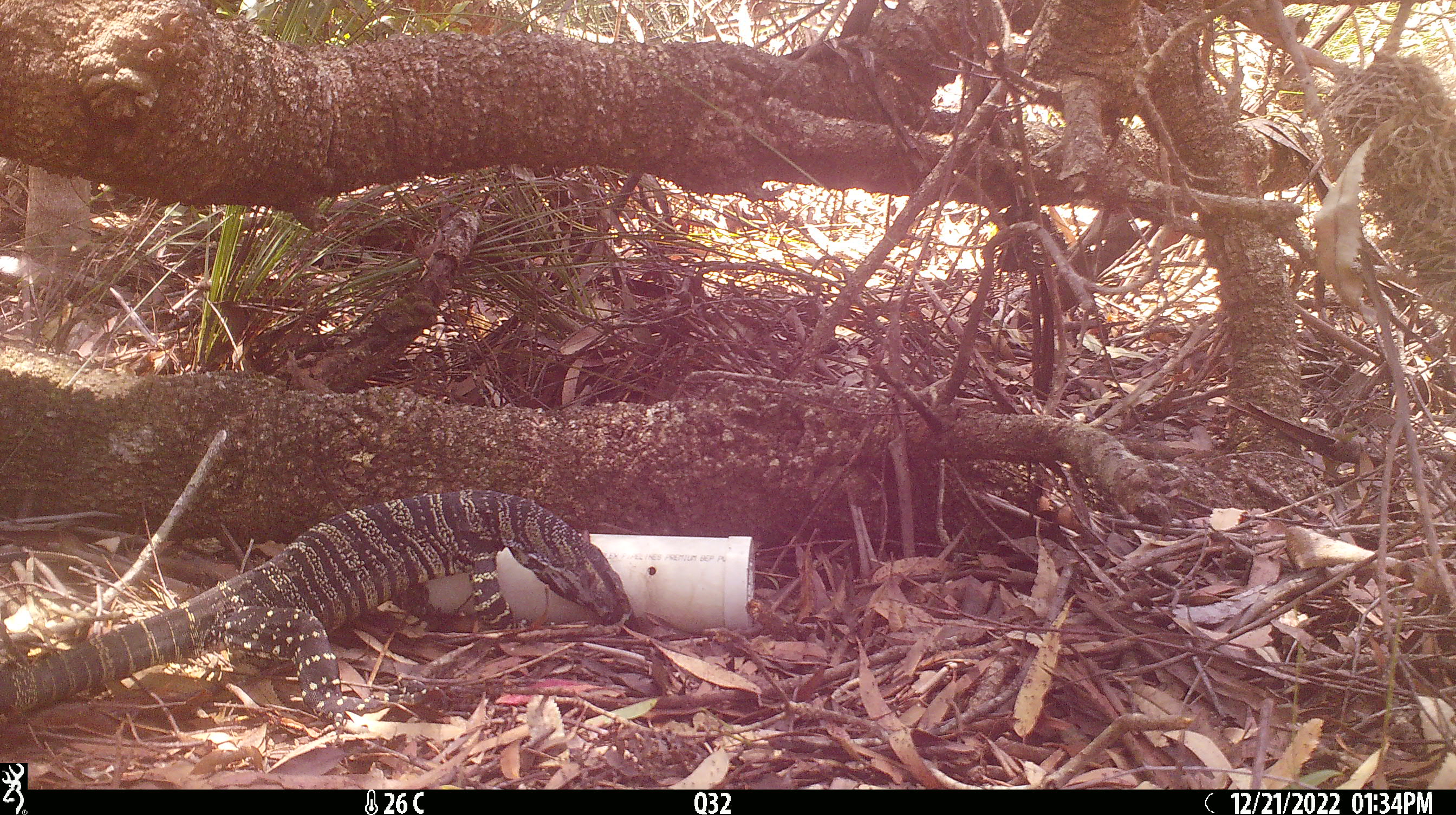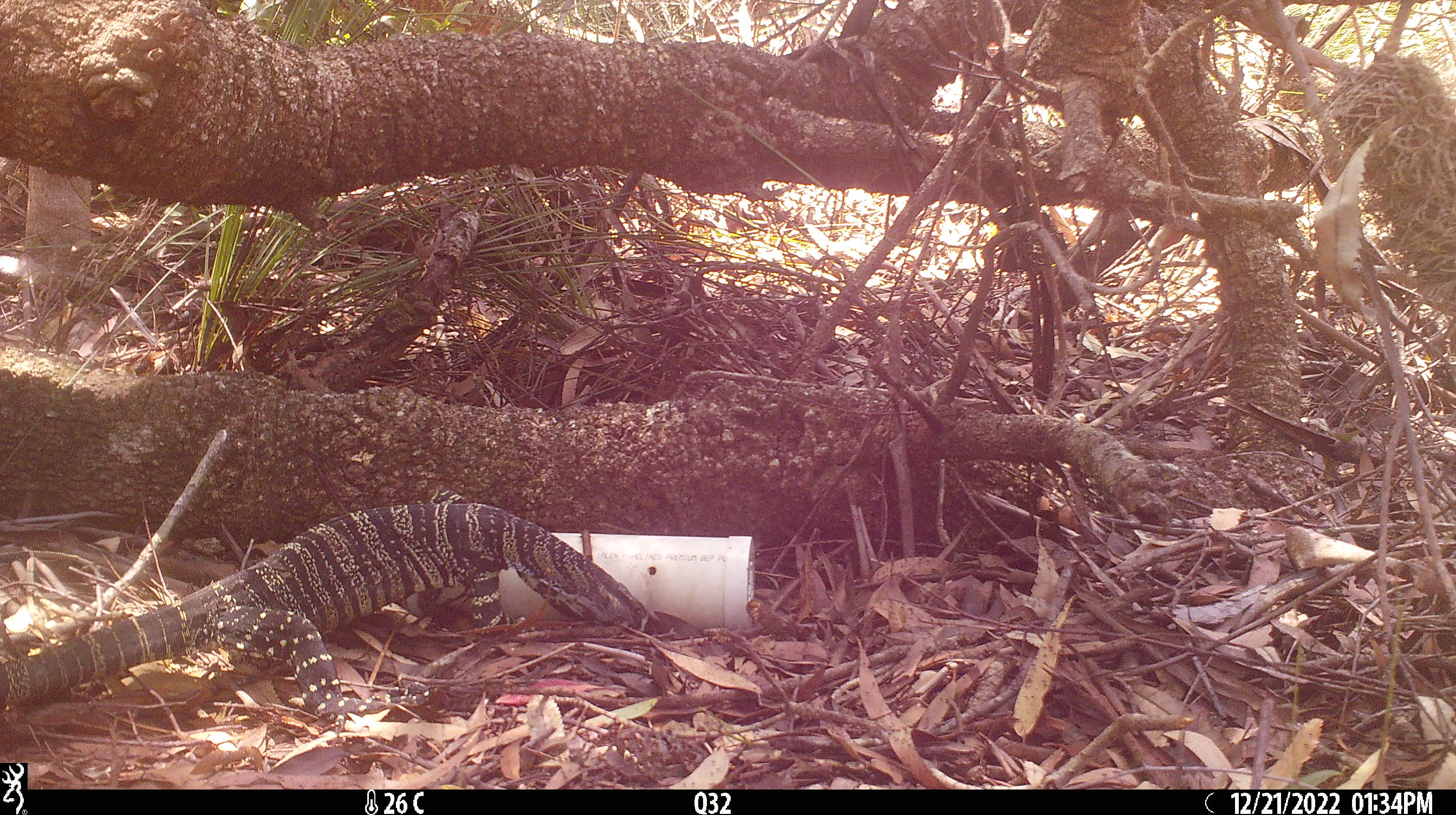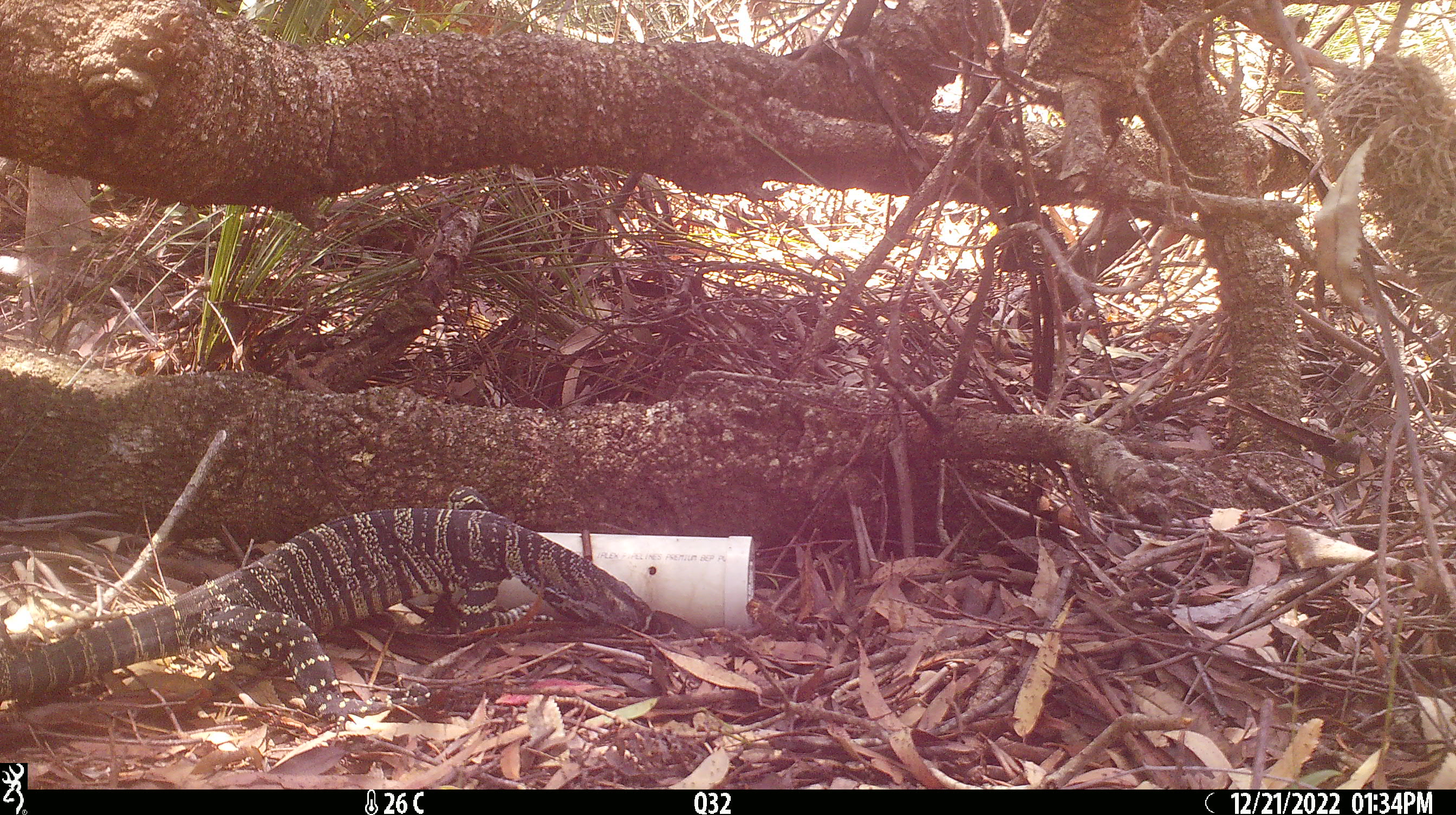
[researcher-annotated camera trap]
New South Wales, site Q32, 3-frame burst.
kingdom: Animalia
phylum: Chordata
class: Reptilia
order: Squamata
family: Varanidae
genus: Varanus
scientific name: Varanus varius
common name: lace monitor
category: goanna